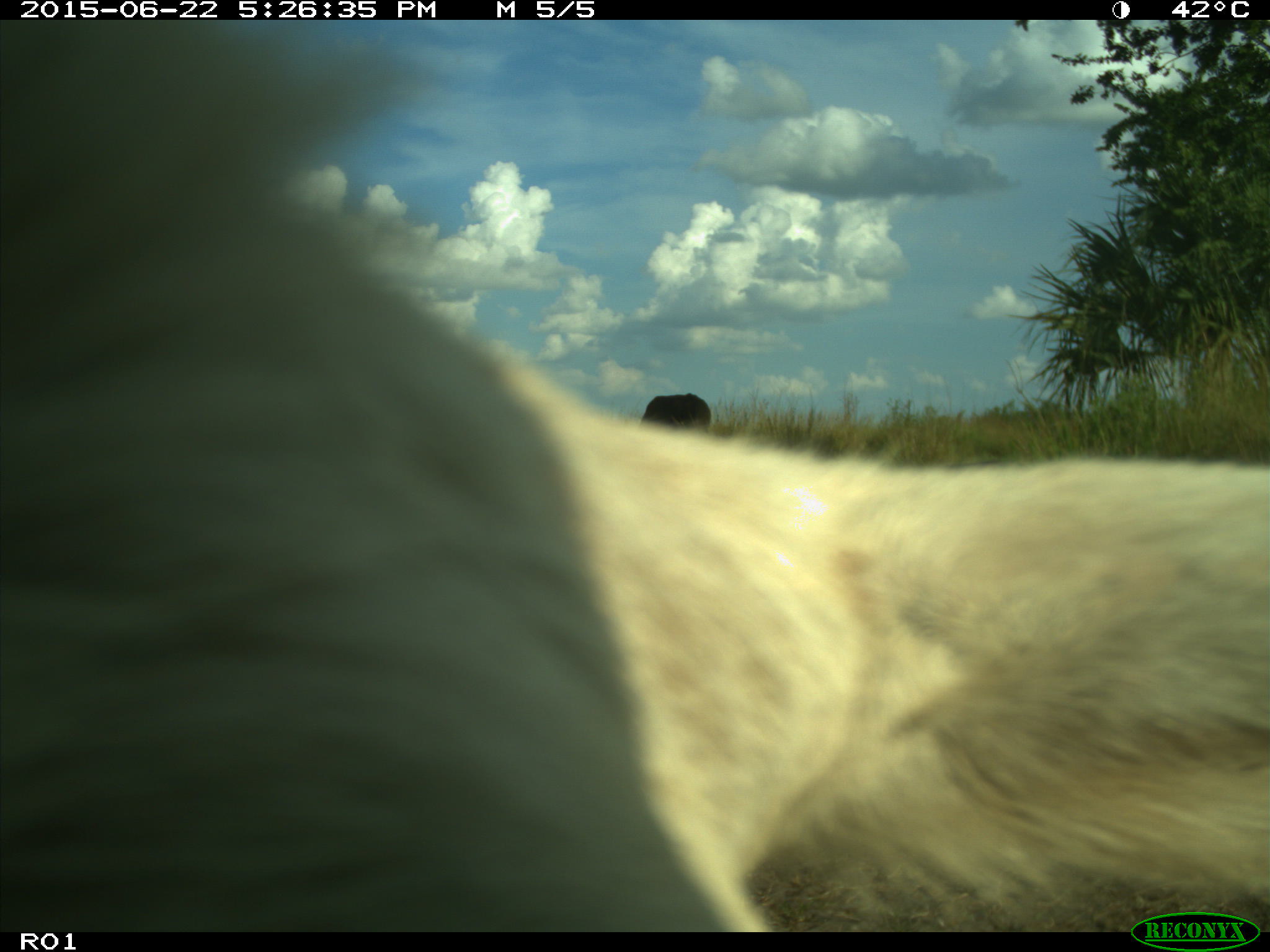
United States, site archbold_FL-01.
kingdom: Animalia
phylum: Chordata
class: Mammalia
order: Artiodactyla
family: Bovidae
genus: Bos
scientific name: Bos taurus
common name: domestic cow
Bos taurus (domestic cow).